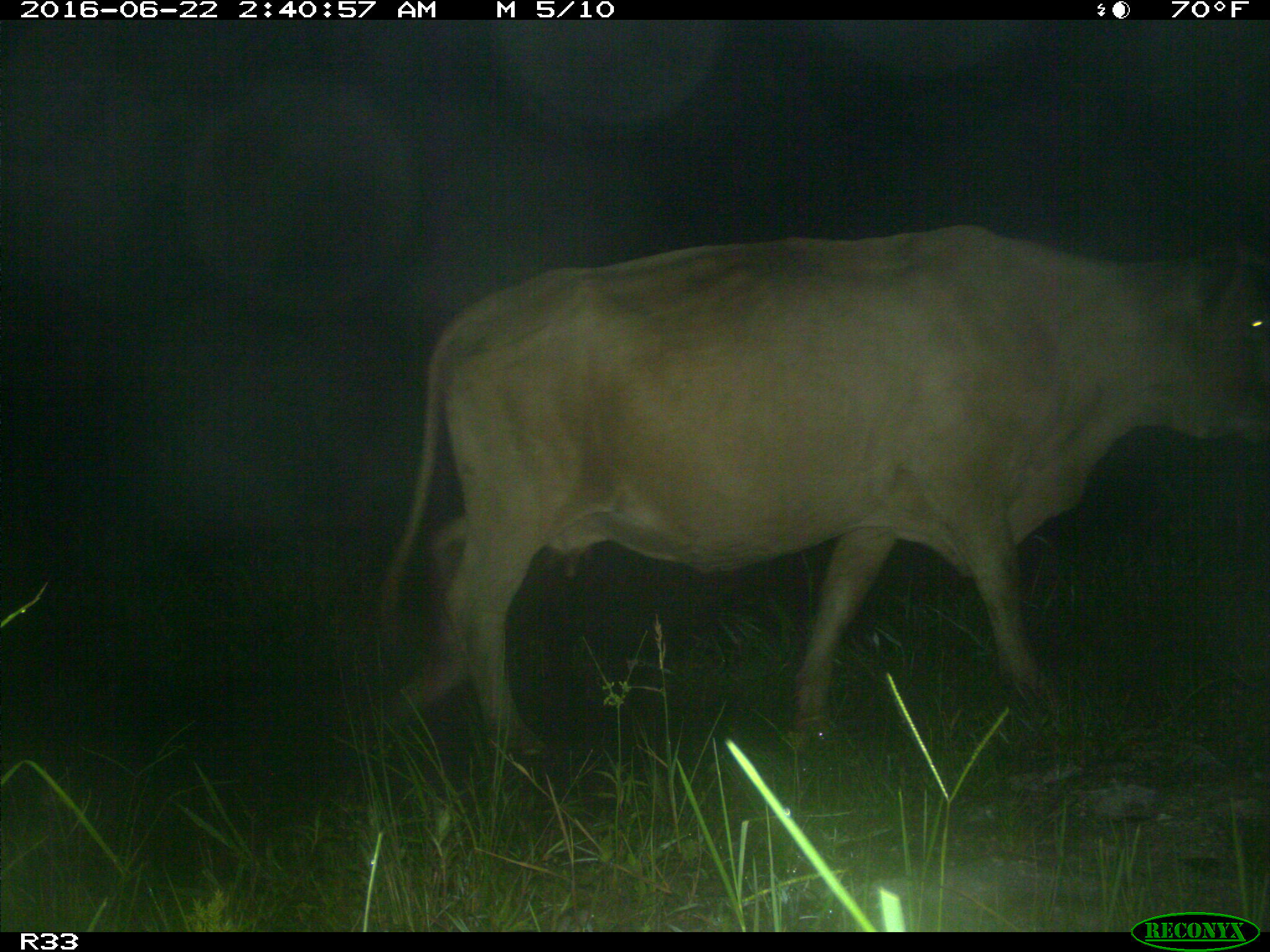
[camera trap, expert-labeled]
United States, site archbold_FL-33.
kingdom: Animalia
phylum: Chordata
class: Mammalia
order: Artiodactyla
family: Bovidae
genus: Bos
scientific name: Bos taurus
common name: domestic cow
Bos taurus (domestic cow).